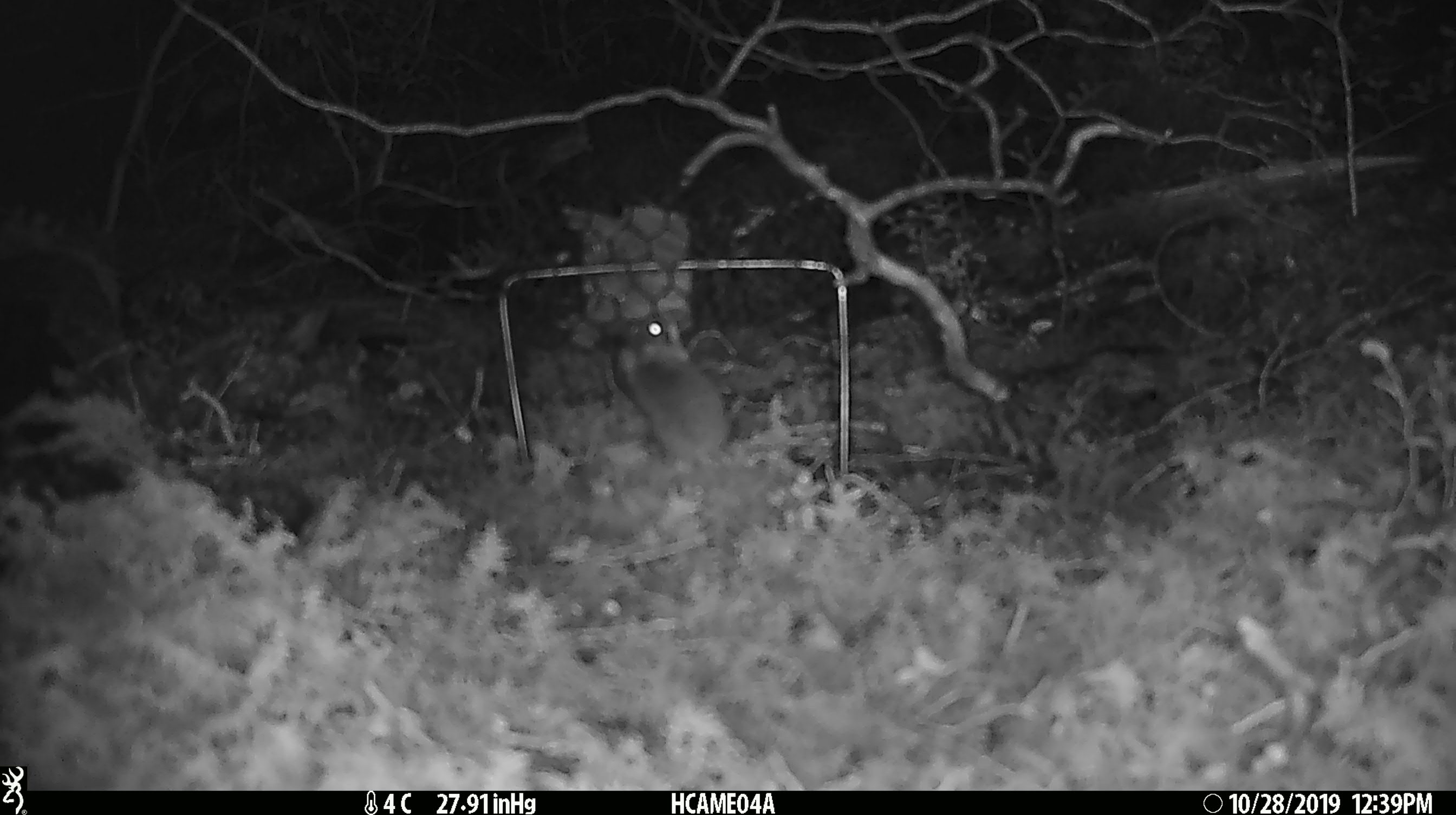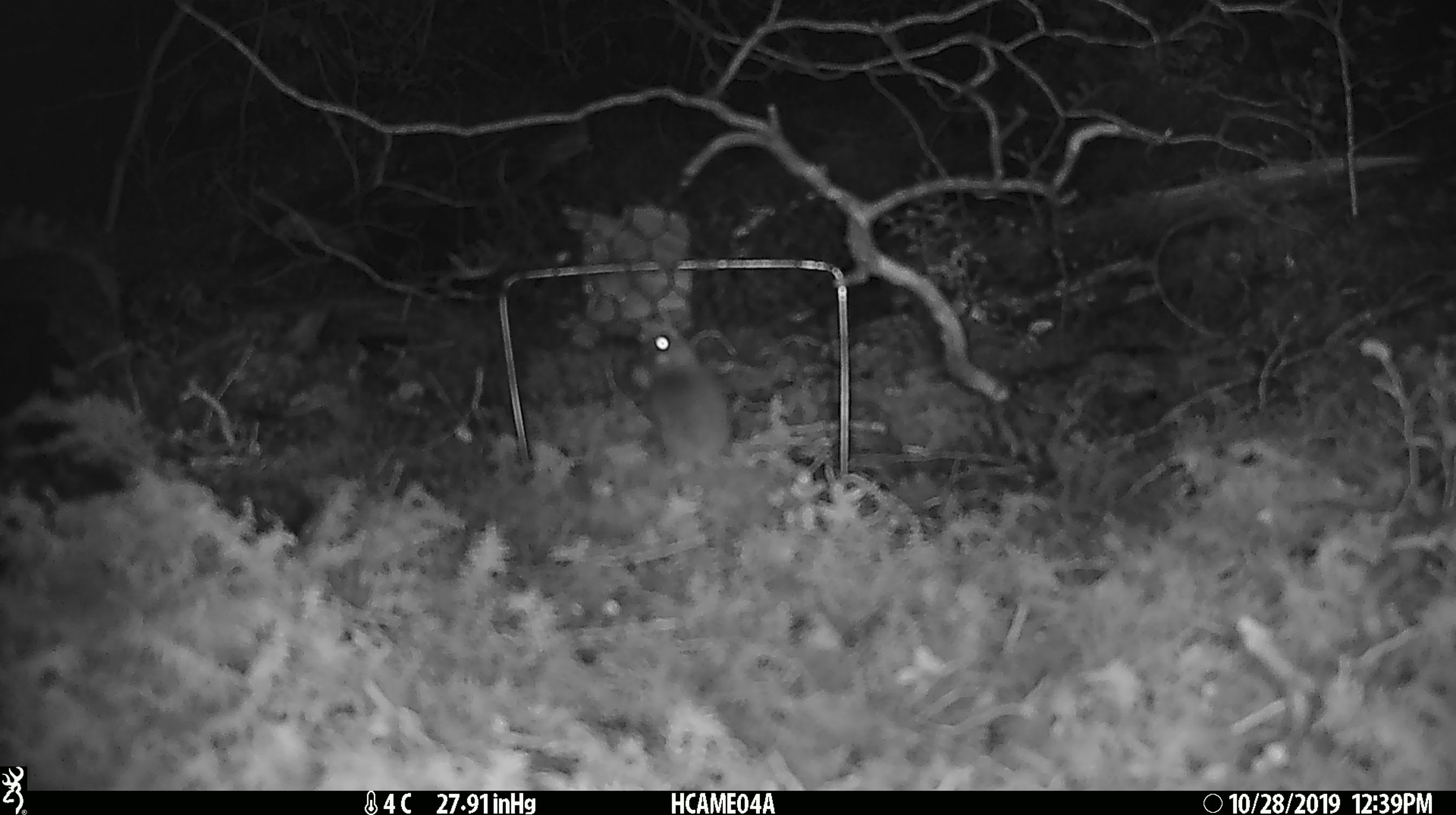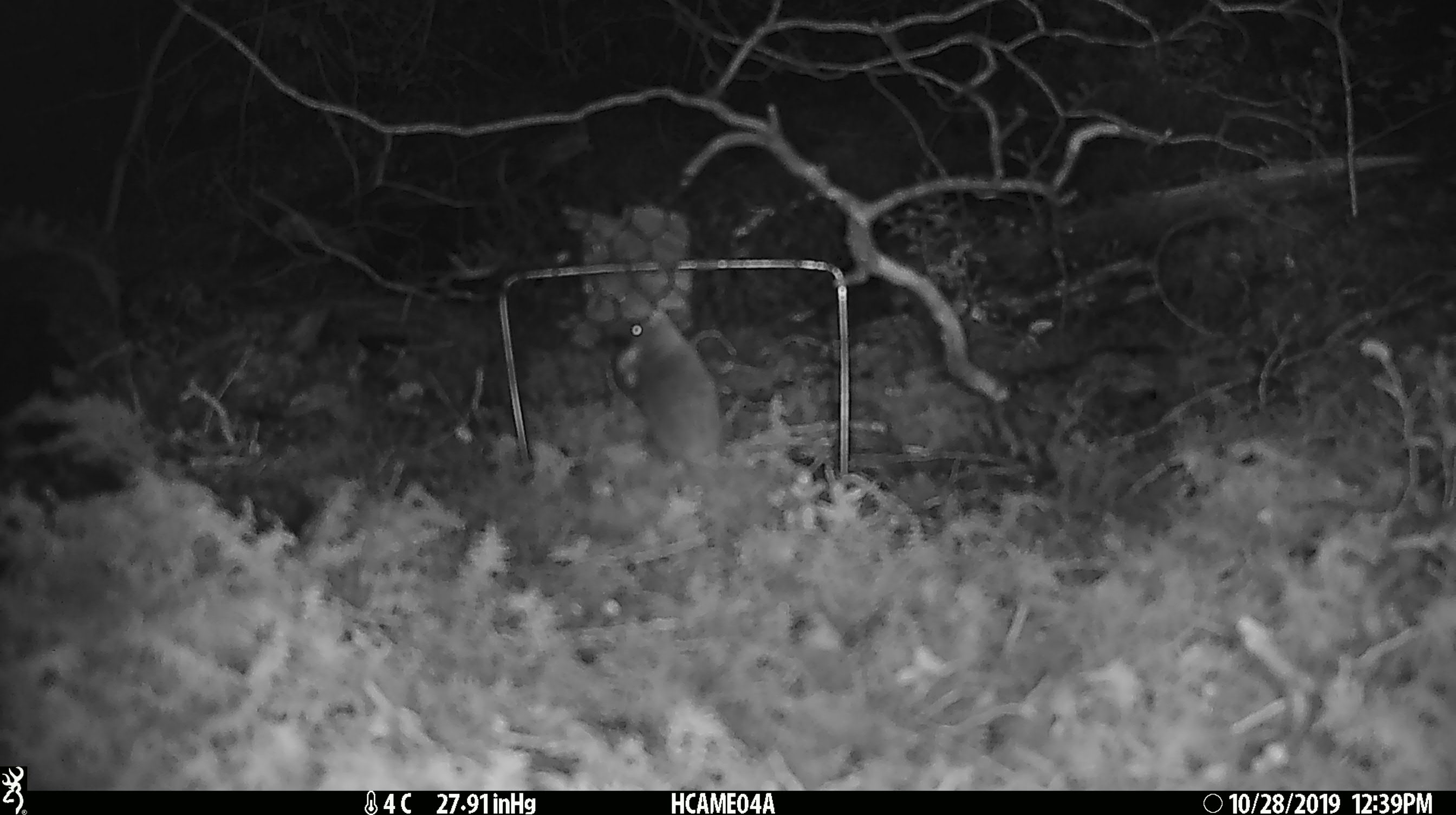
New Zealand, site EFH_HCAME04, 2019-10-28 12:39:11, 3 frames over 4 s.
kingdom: Animalia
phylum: Chordata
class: Mammalia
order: Rodentia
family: Muridae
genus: Mus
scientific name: Mus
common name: mouse